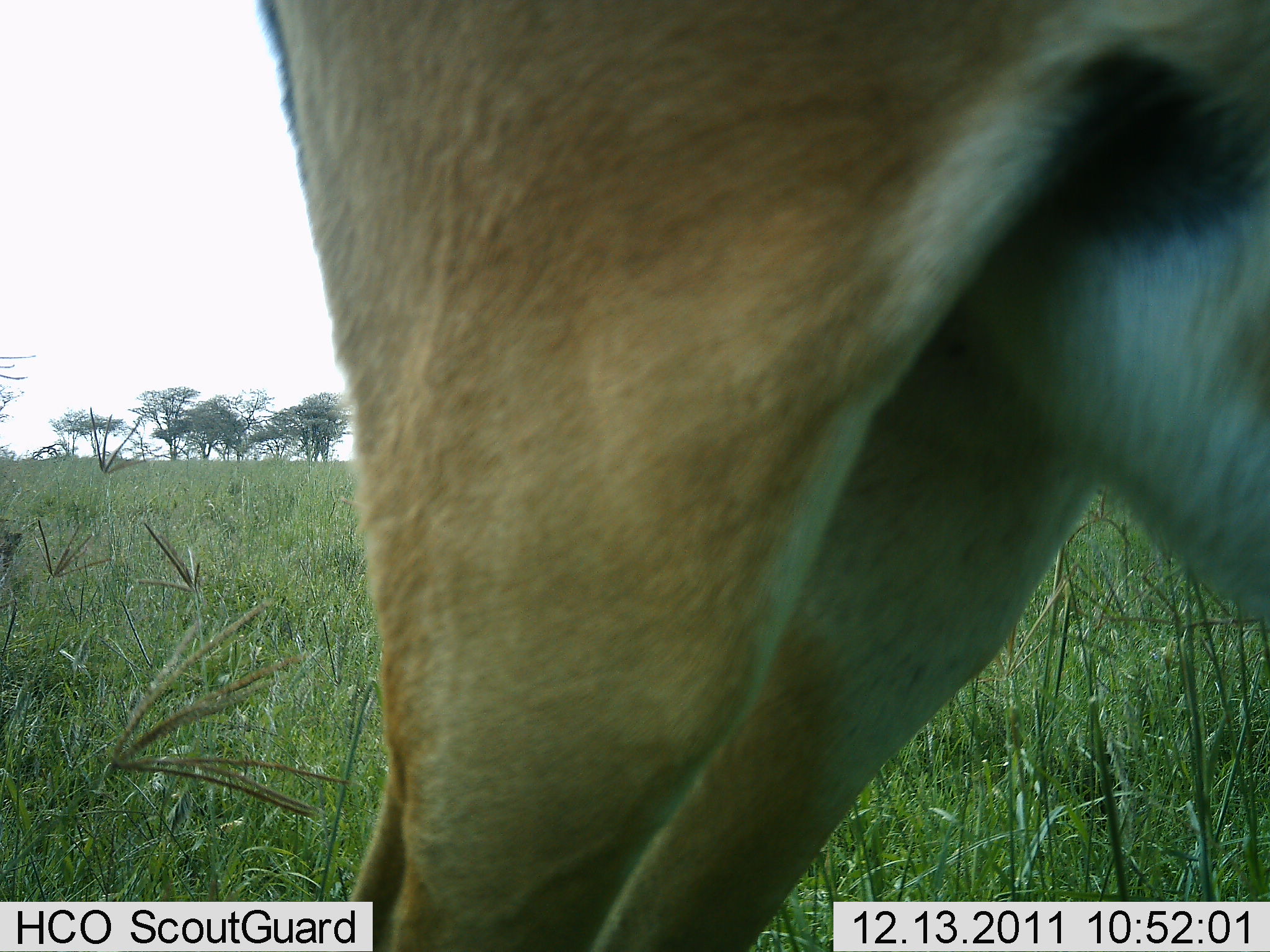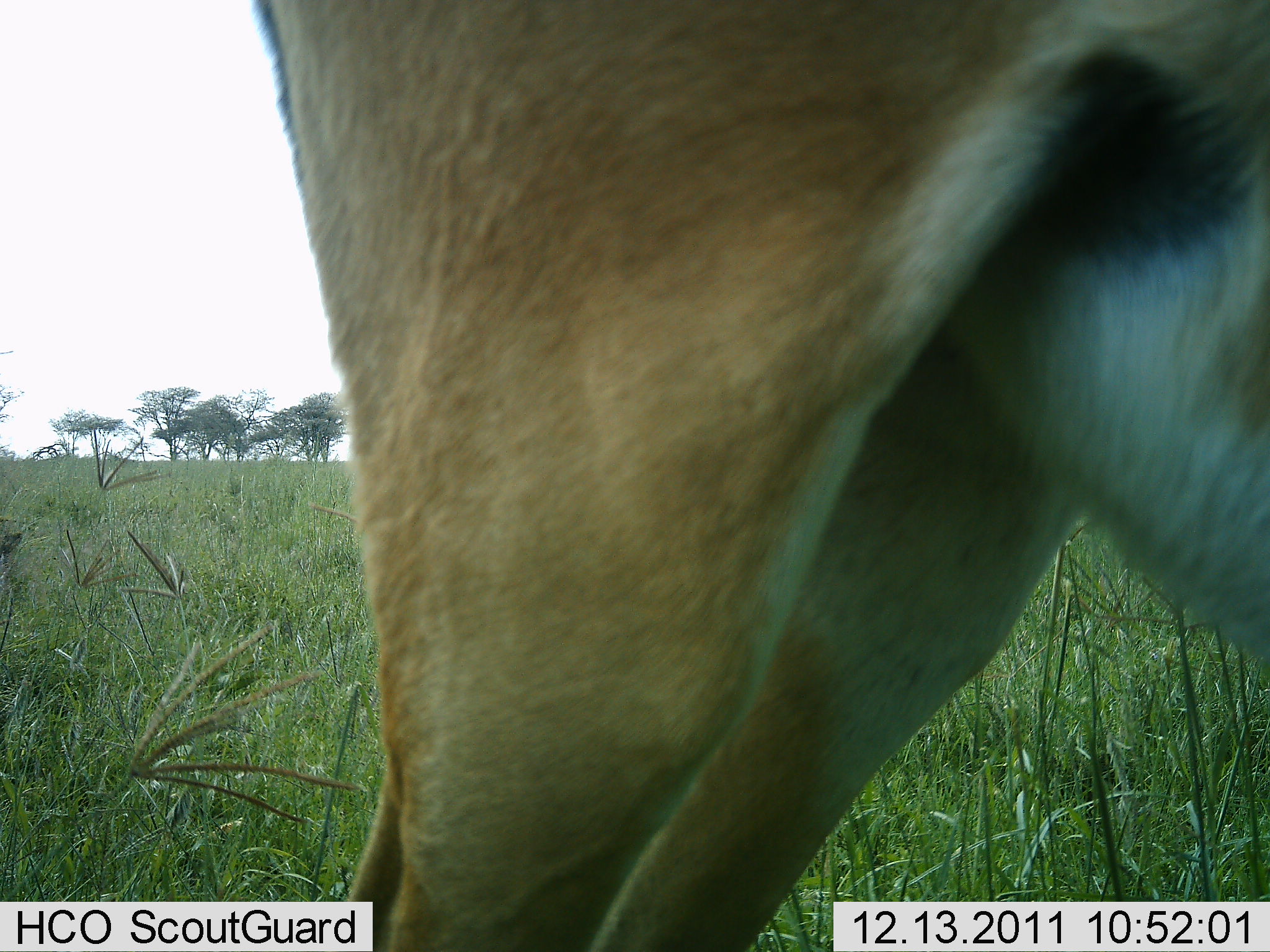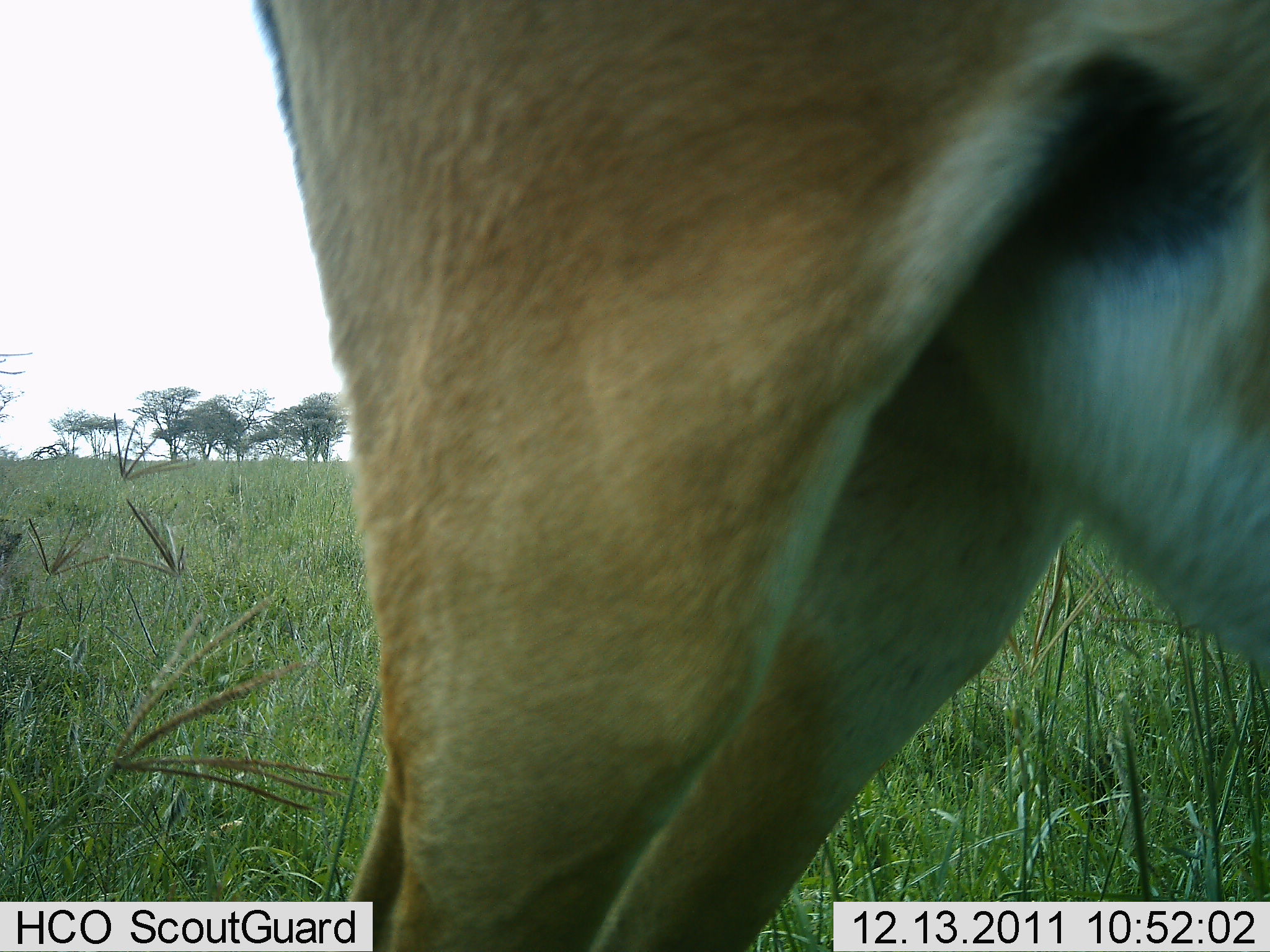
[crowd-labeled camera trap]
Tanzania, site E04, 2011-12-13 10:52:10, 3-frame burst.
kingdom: Animalia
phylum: Chordata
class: Mammalia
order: Artiodactyla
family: Bovidae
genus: Nanger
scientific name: Nanger granti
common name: grant's gazelle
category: gazellegrants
Gazellegrants (grant's gazelle) (Nanger granti), count 1. Behavior (volunteer vote fractions): standing 100%, resting 0%, moving 0%, interacting 0%. Young present (vote fraction): 0%. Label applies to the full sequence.